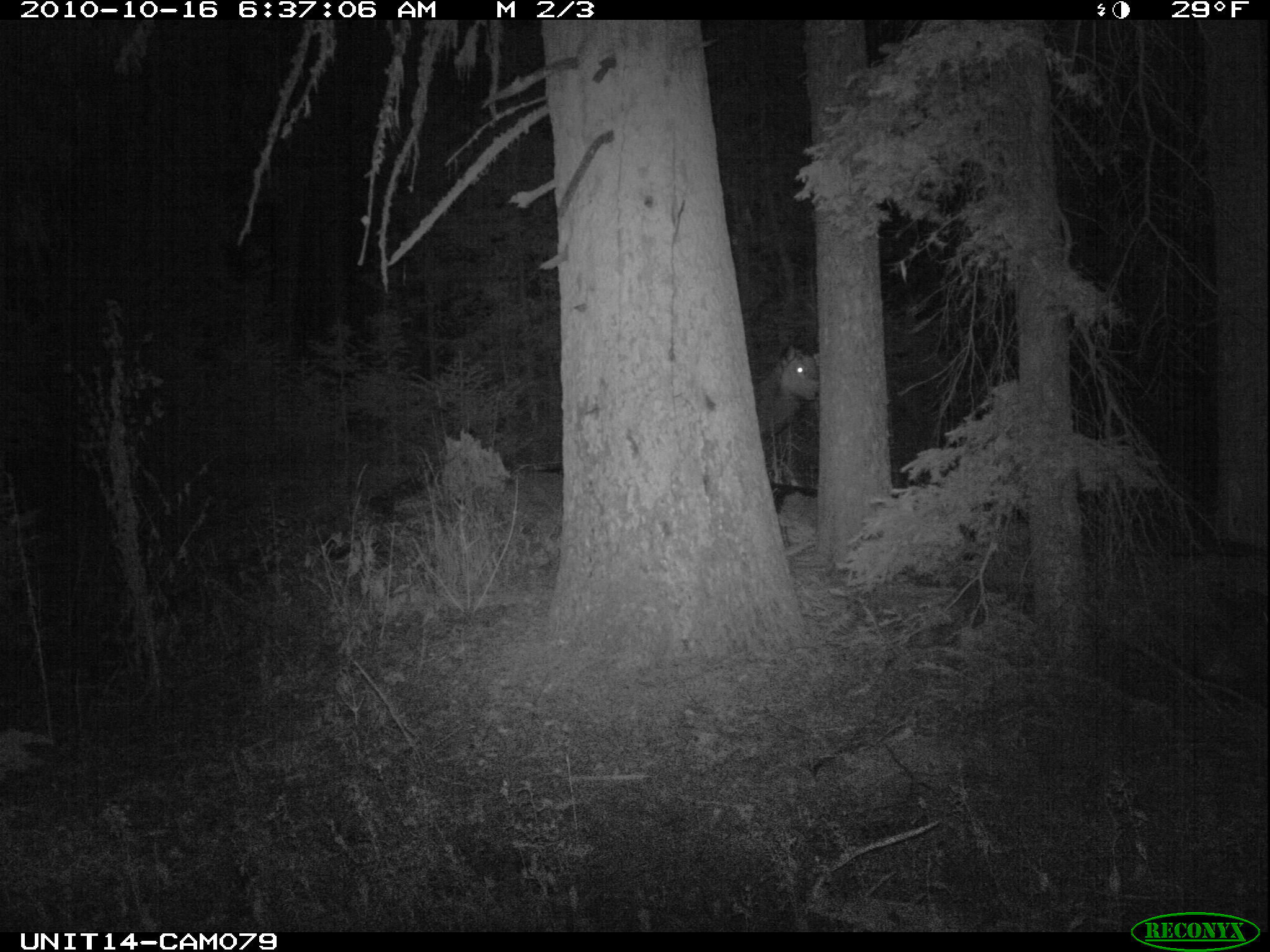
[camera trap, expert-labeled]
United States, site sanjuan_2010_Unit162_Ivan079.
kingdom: Animalia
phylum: Chordata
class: Mammalia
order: Artiodactyla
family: Cervidae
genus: Cervus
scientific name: Cervus elaphus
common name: red deer